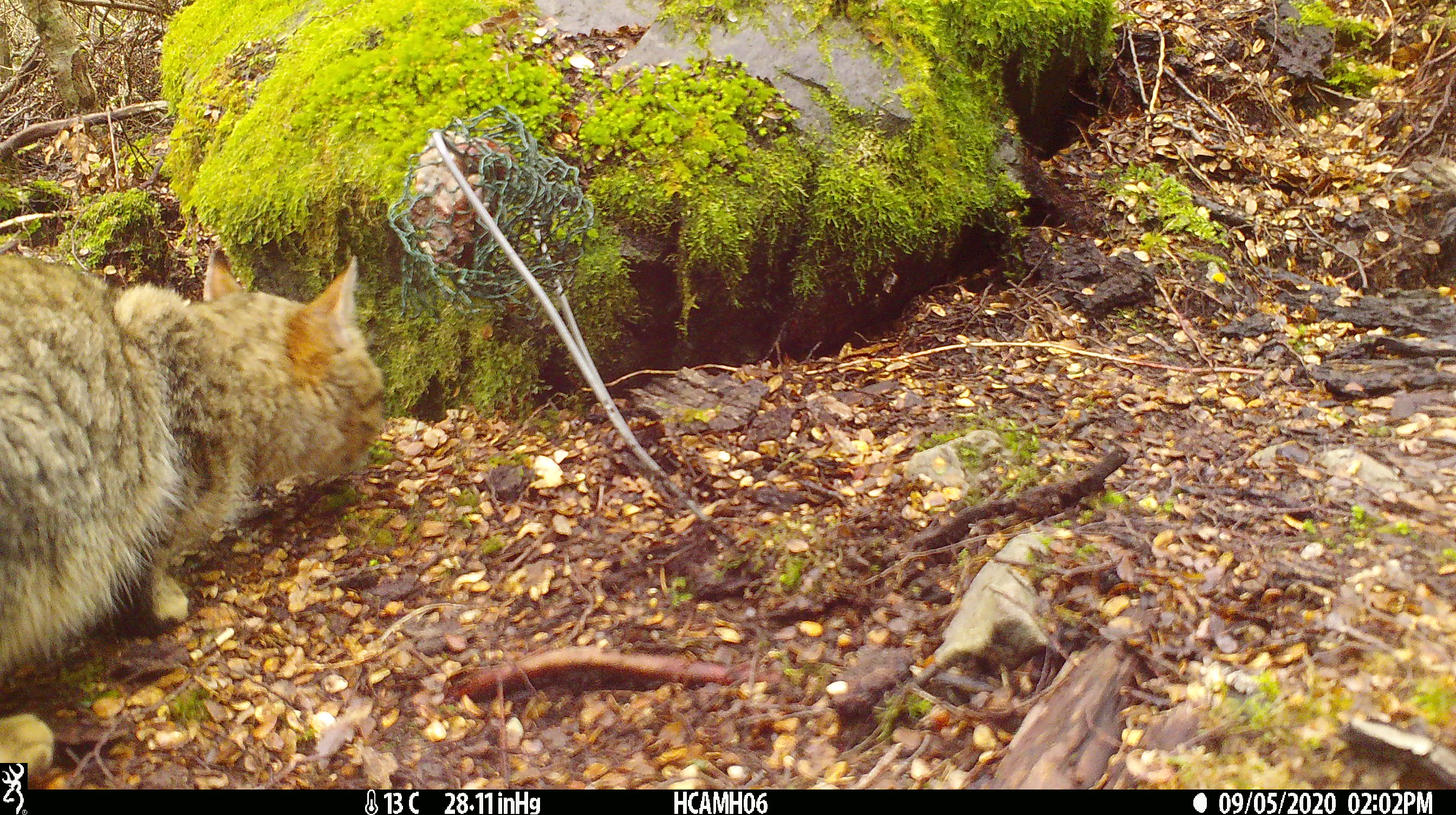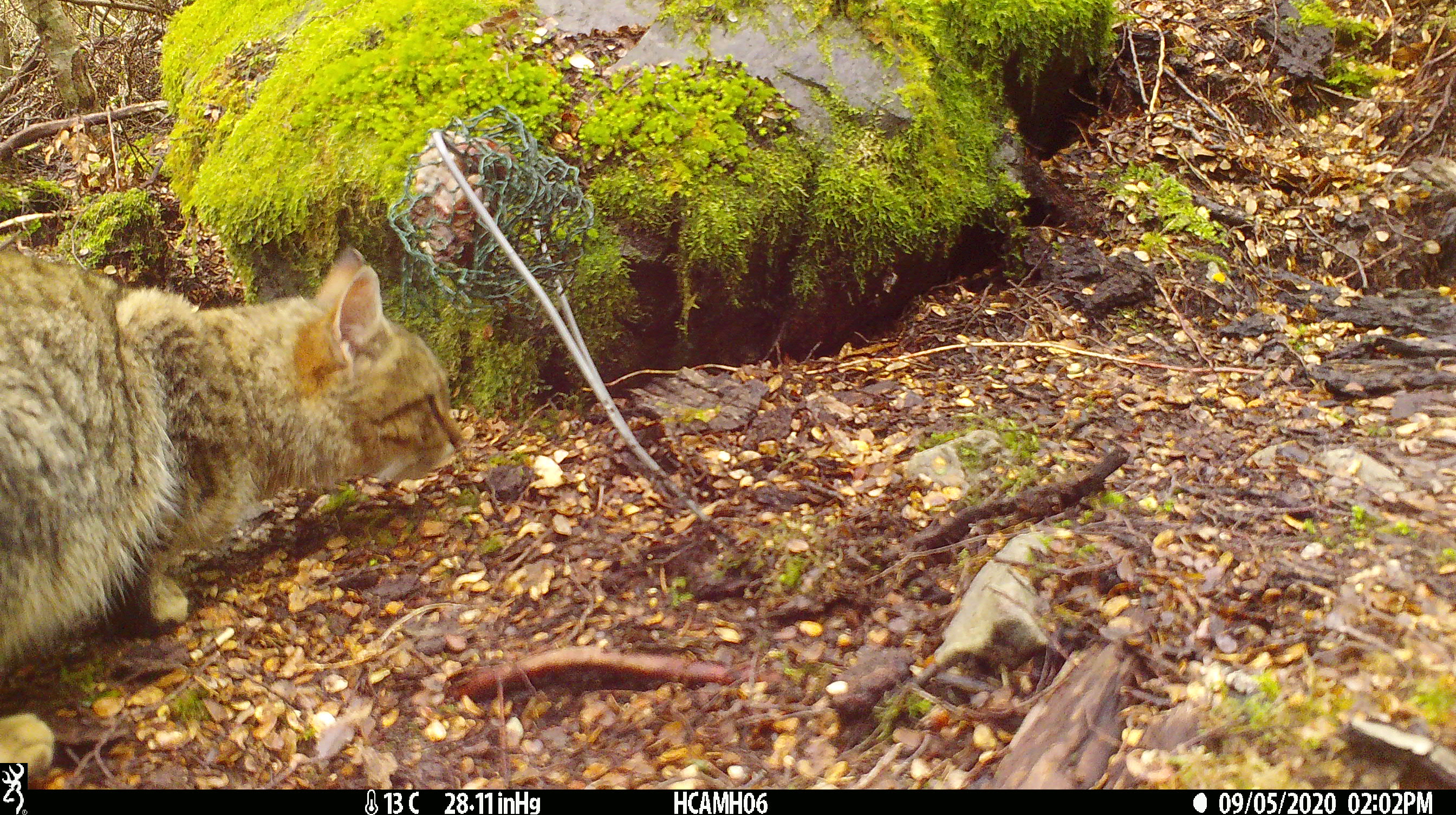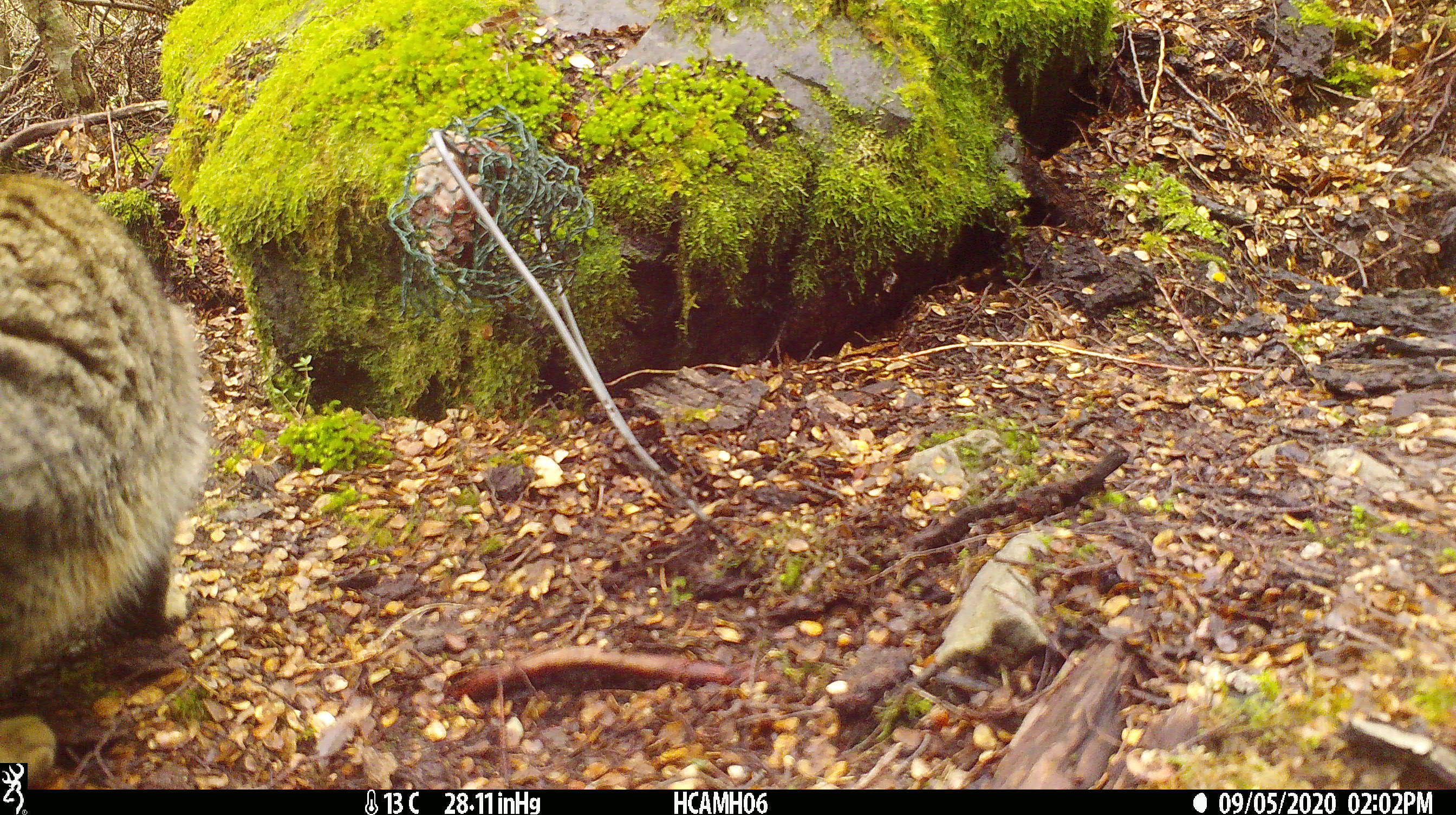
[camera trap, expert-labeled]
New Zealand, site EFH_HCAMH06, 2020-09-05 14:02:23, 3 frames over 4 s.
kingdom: Animalia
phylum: Chordata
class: Mammalia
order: Carnivora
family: Felidae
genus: Felis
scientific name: Felis catus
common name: domestic cat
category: cat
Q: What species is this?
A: Cat (domestic cat) (Felis catus).